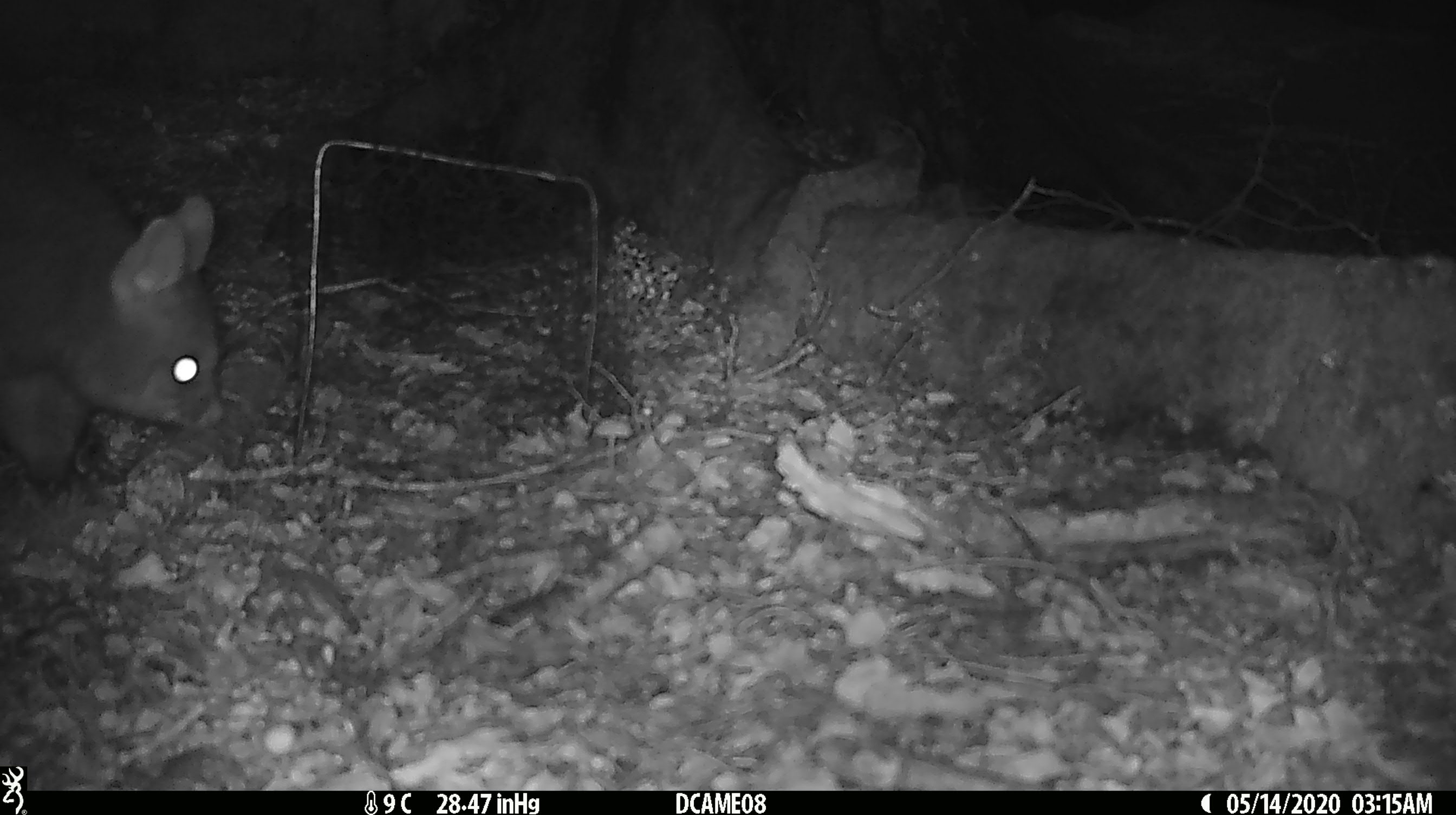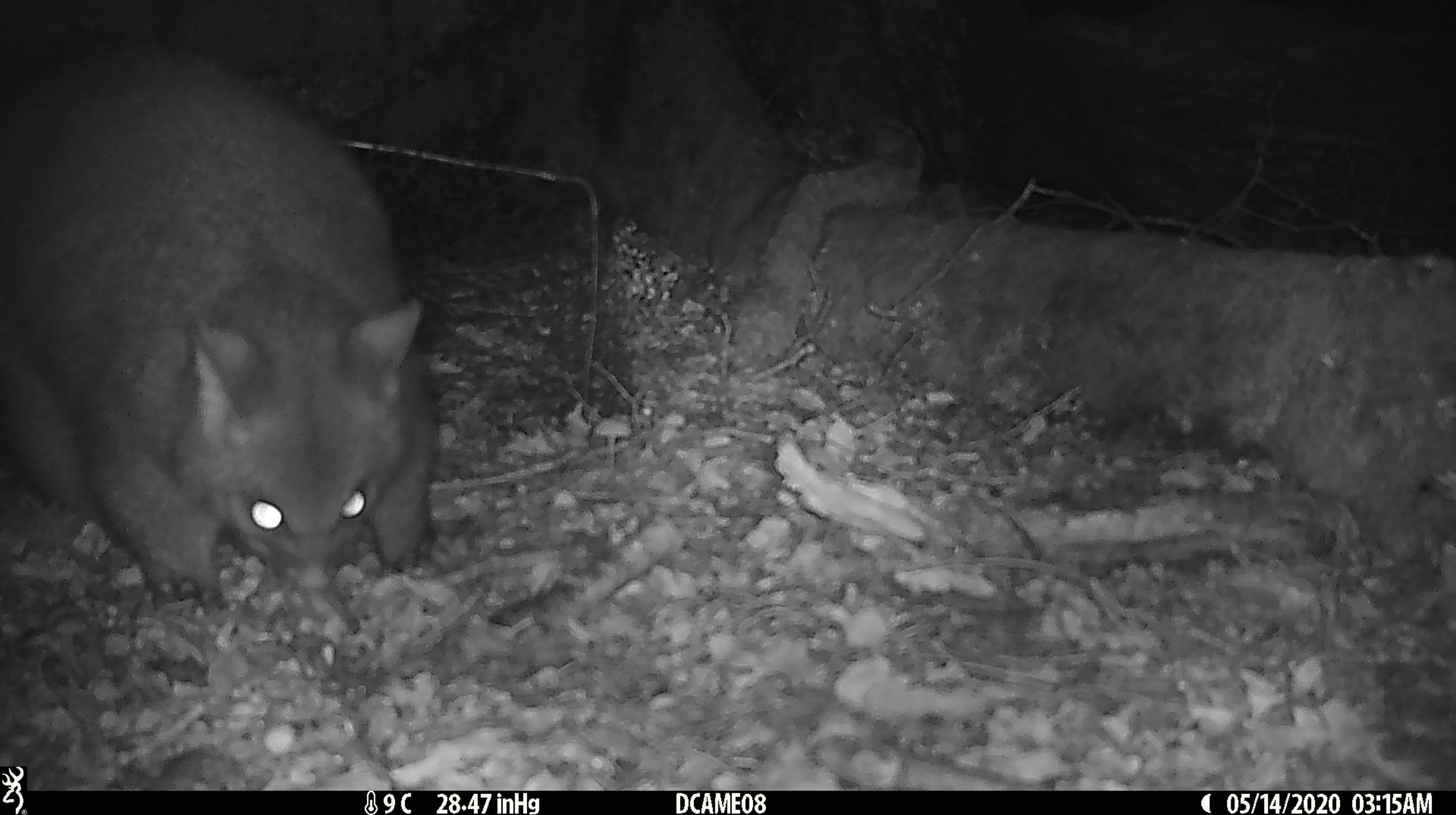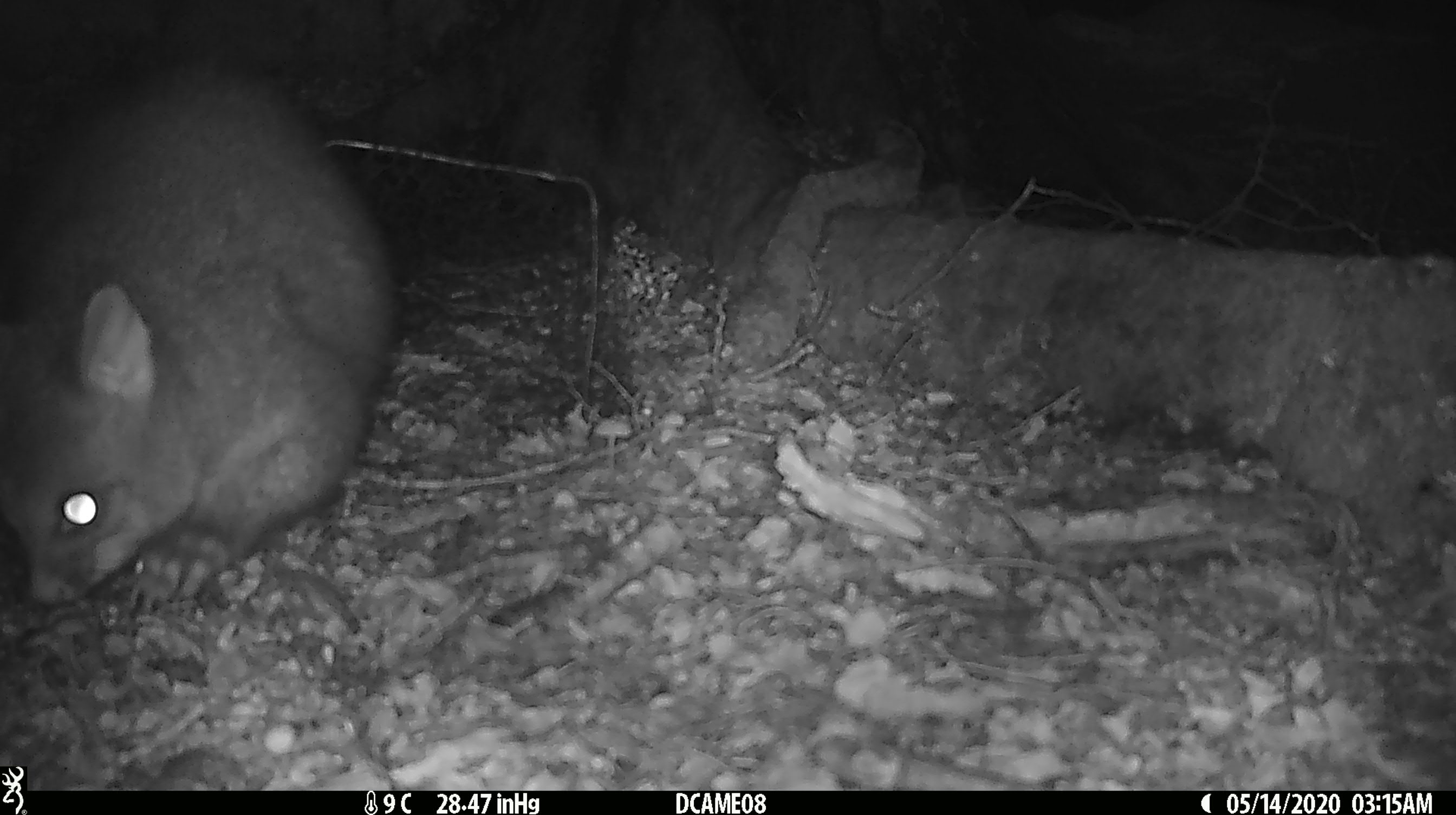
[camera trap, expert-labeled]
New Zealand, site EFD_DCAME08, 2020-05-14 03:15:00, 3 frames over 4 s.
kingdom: Animalia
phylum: Chordata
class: Mammalia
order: Diprotodontia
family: Phalangeridae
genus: Trichosurus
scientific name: Trichosurus vulpecula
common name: common brushtail possum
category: possum